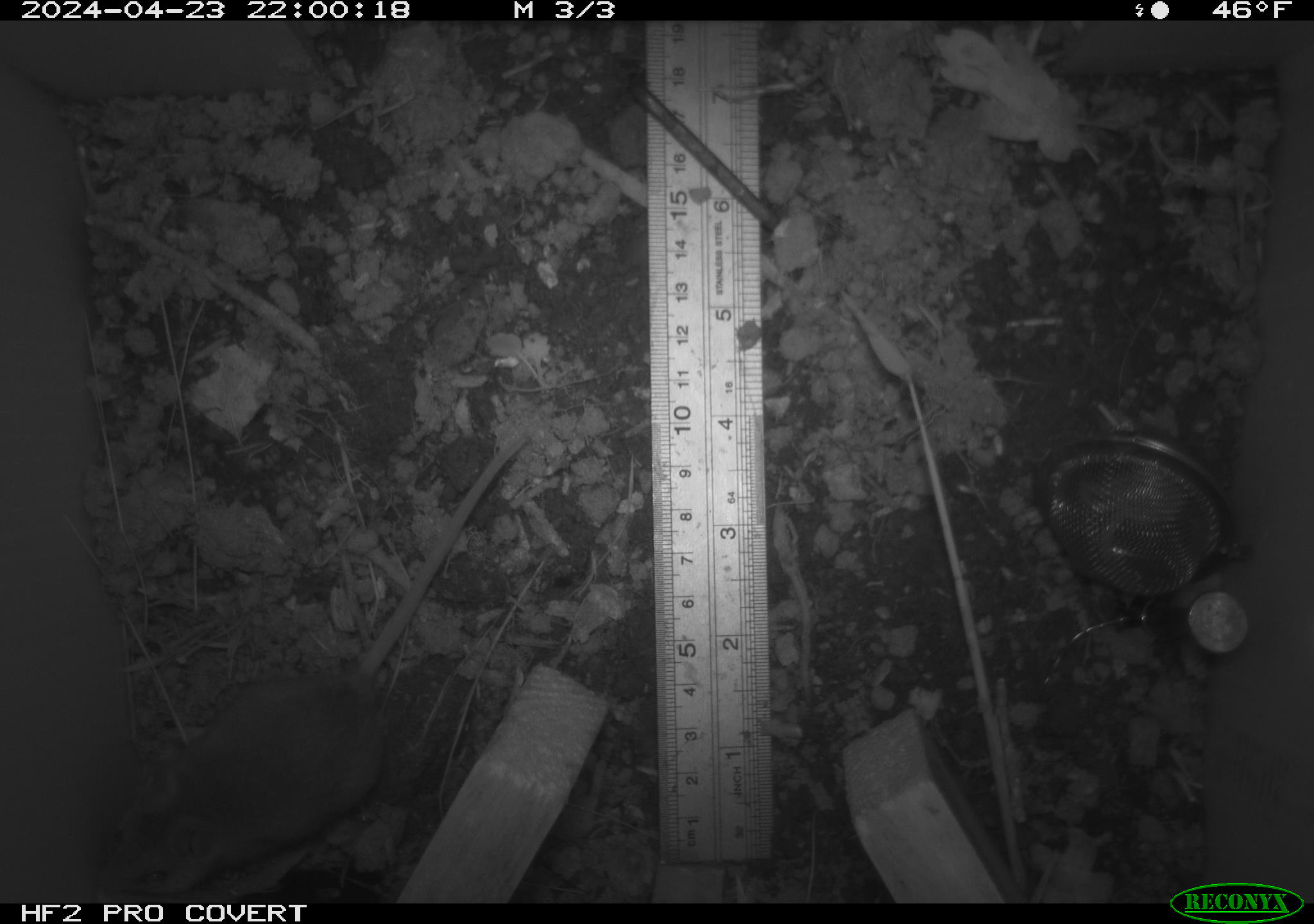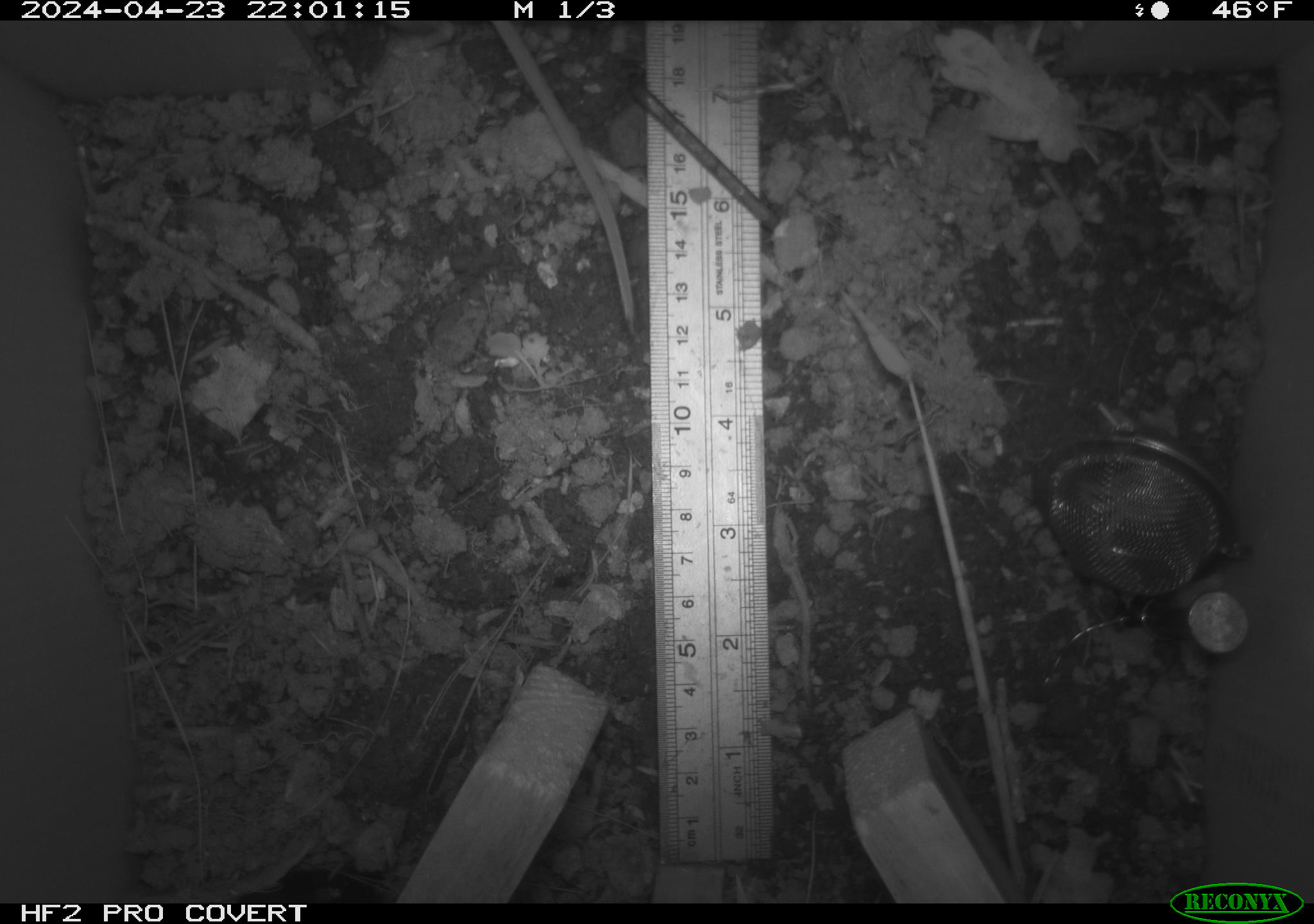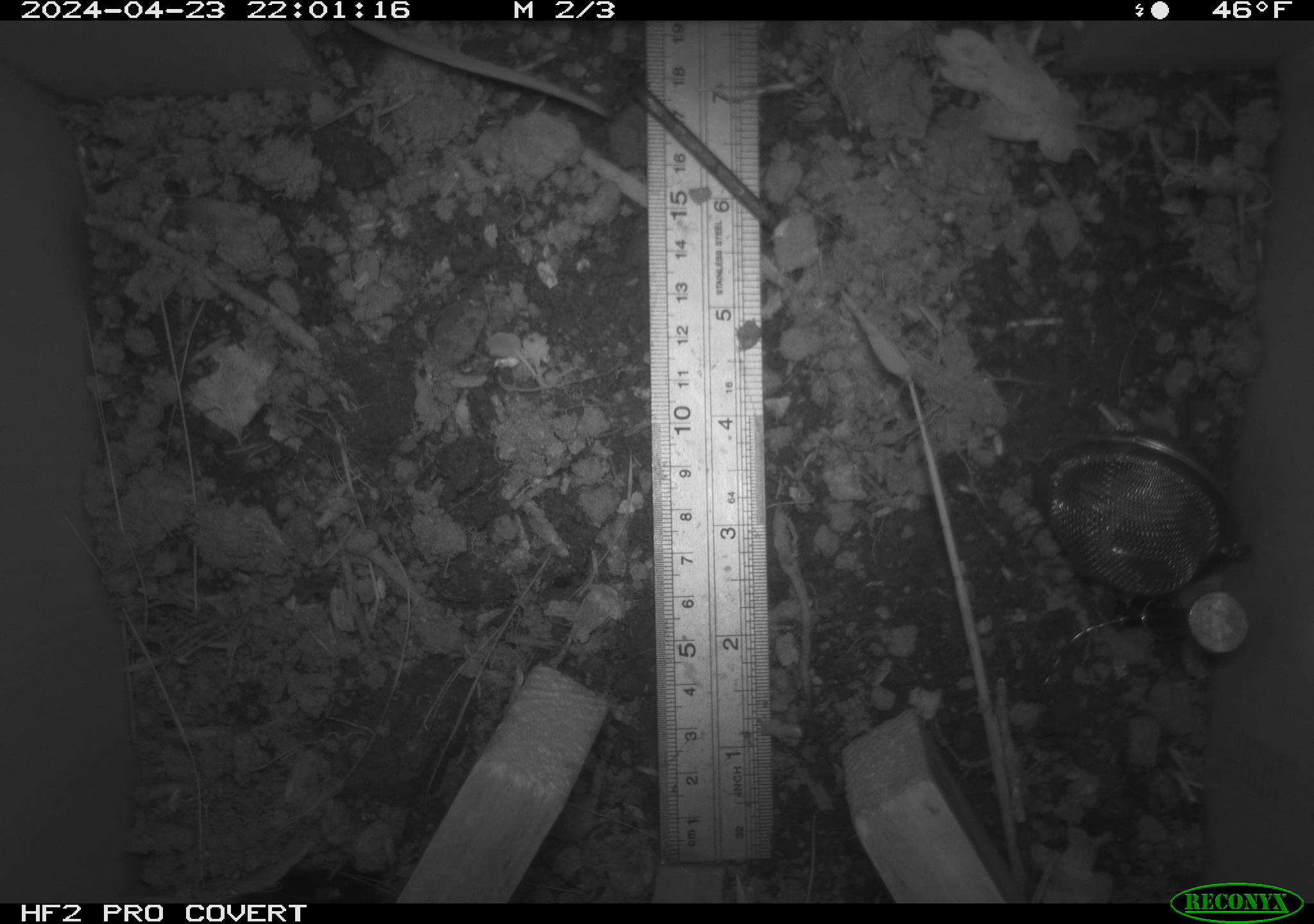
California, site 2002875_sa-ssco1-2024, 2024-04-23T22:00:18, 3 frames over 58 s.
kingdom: Animalia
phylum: Chordata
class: Mammalia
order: Rodentia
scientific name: Rodentia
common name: mouse species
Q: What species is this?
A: Mouse species (Rodentia).